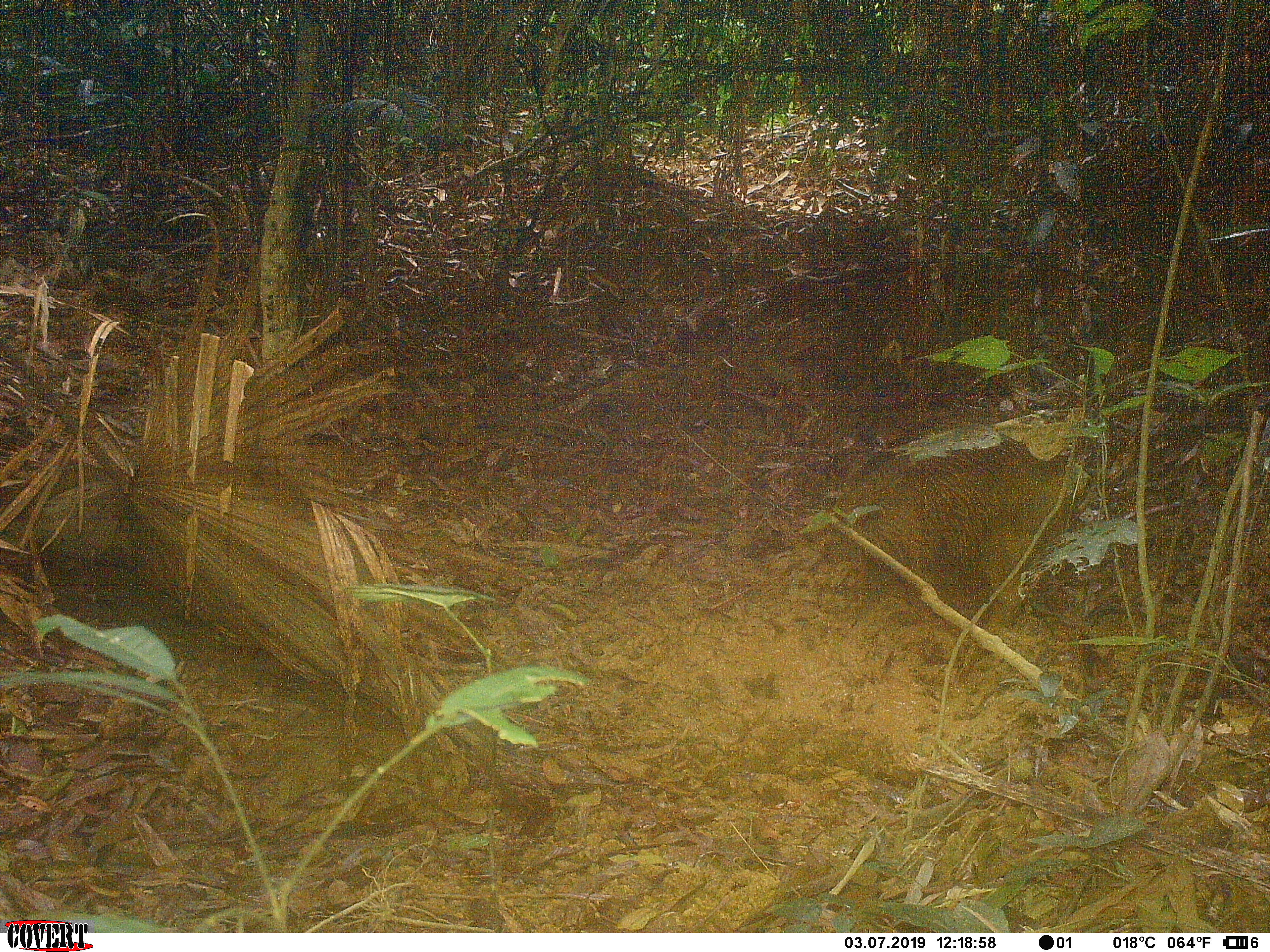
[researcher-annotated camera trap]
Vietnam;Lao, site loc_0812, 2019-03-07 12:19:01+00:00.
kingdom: Animalia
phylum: Chordata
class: Mammalia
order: Artiodactyla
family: Suidae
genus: Sus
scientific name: Sus scrofa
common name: eurasian wild pig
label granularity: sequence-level